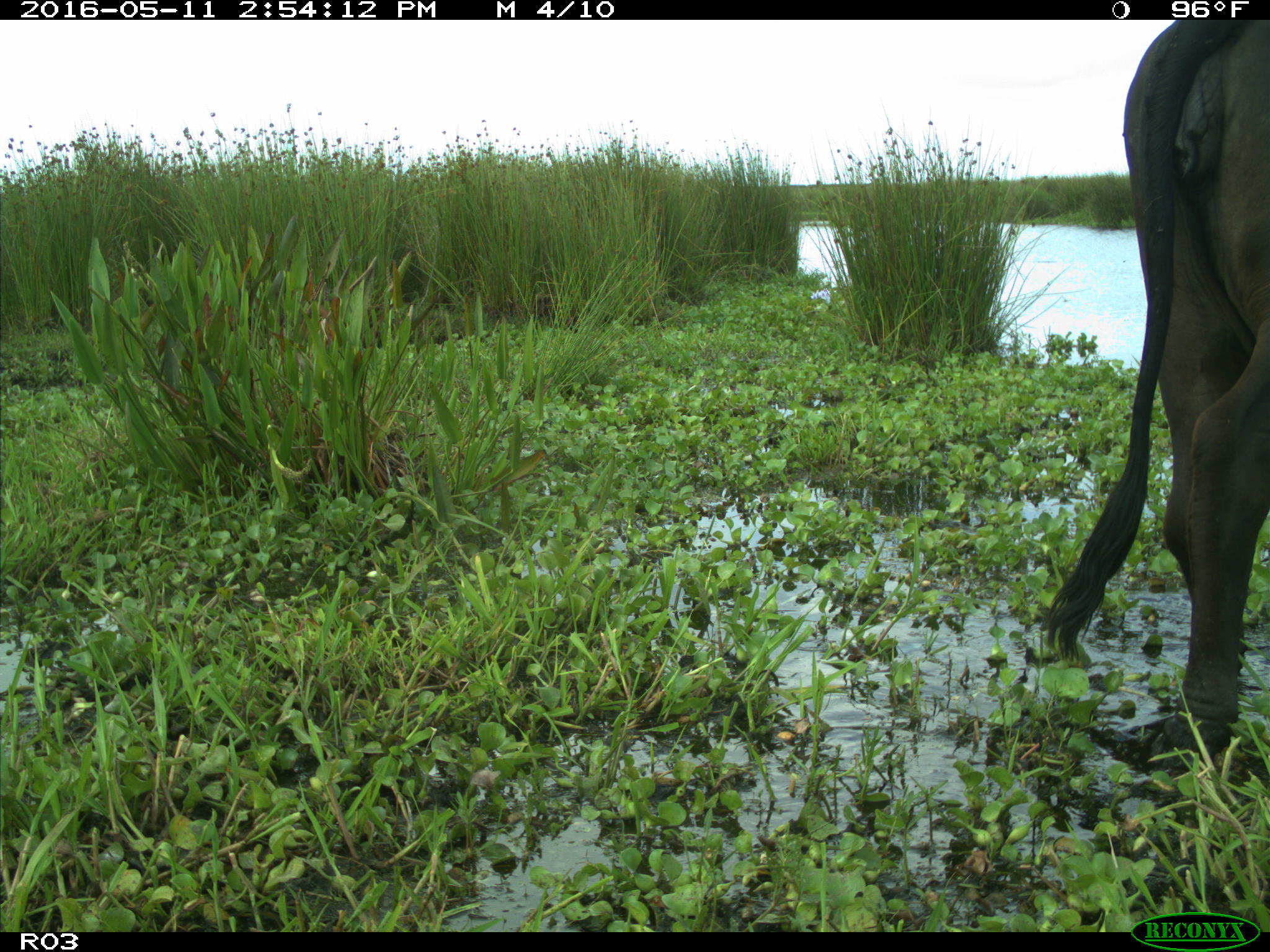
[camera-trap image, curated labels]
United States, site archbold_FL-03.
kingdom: Animalia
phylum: Chordata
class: Mammalia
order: Artiodactyla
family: Bovidae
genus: Bos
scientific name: Bos taurus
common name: domestic cow